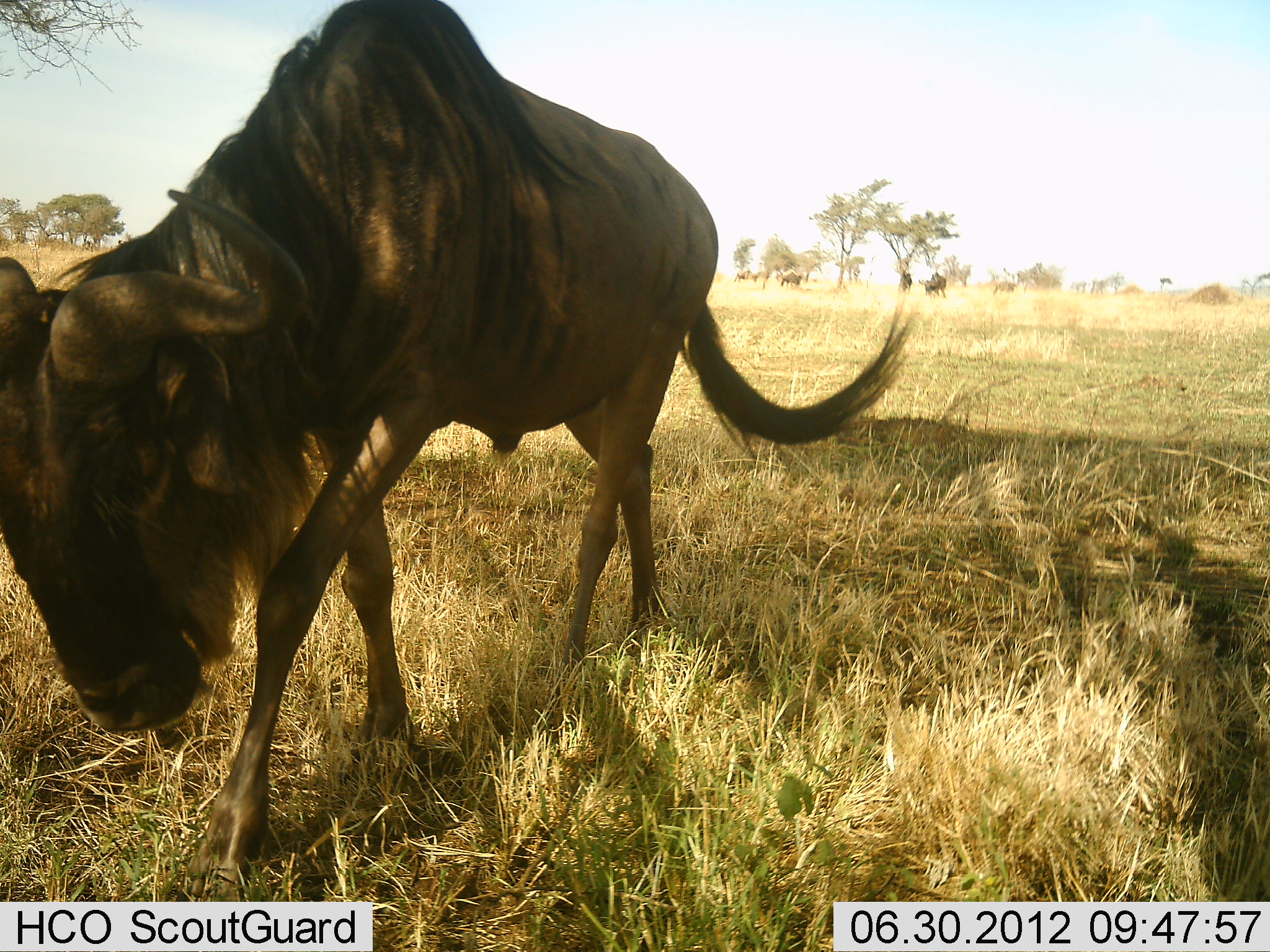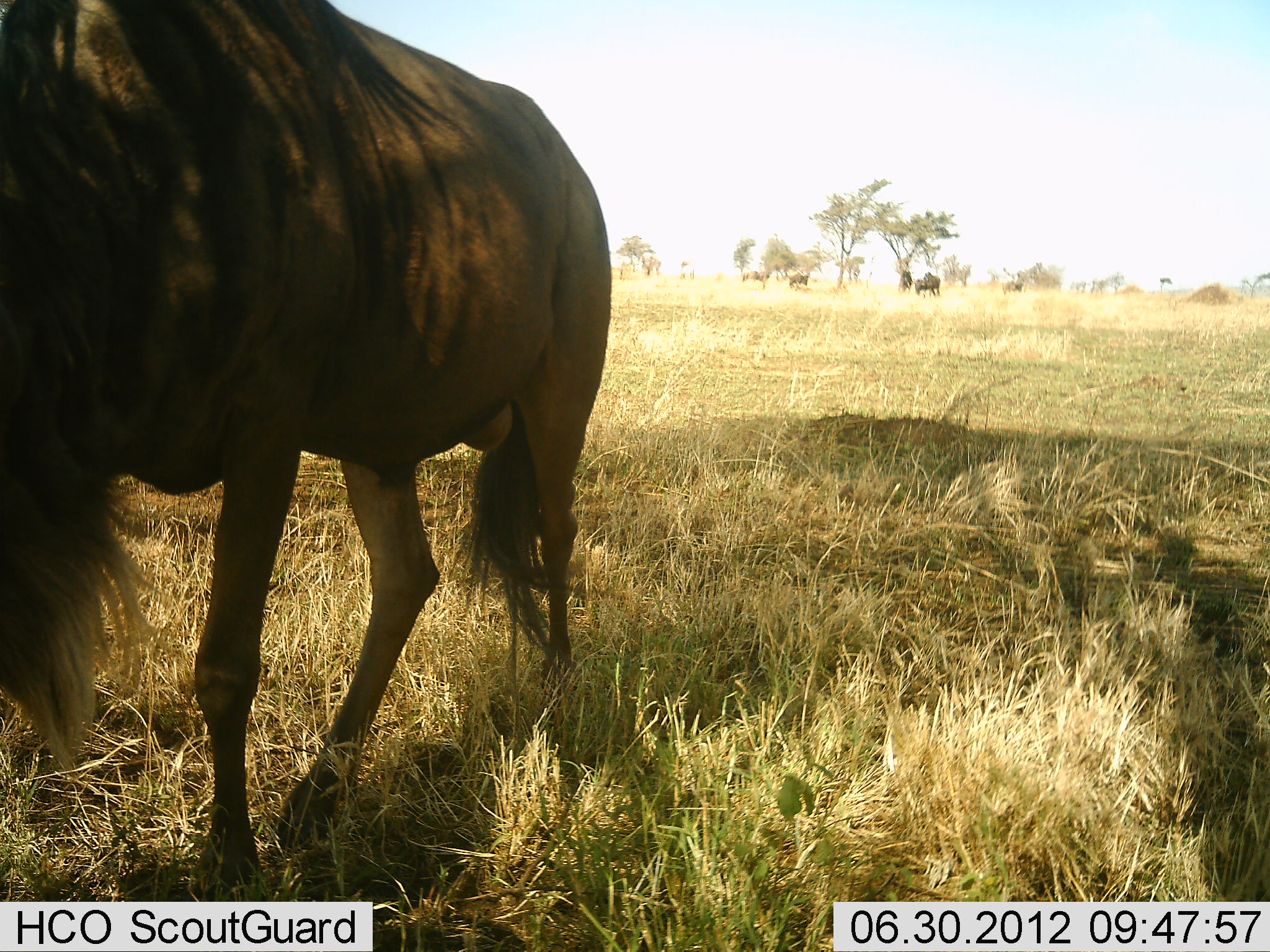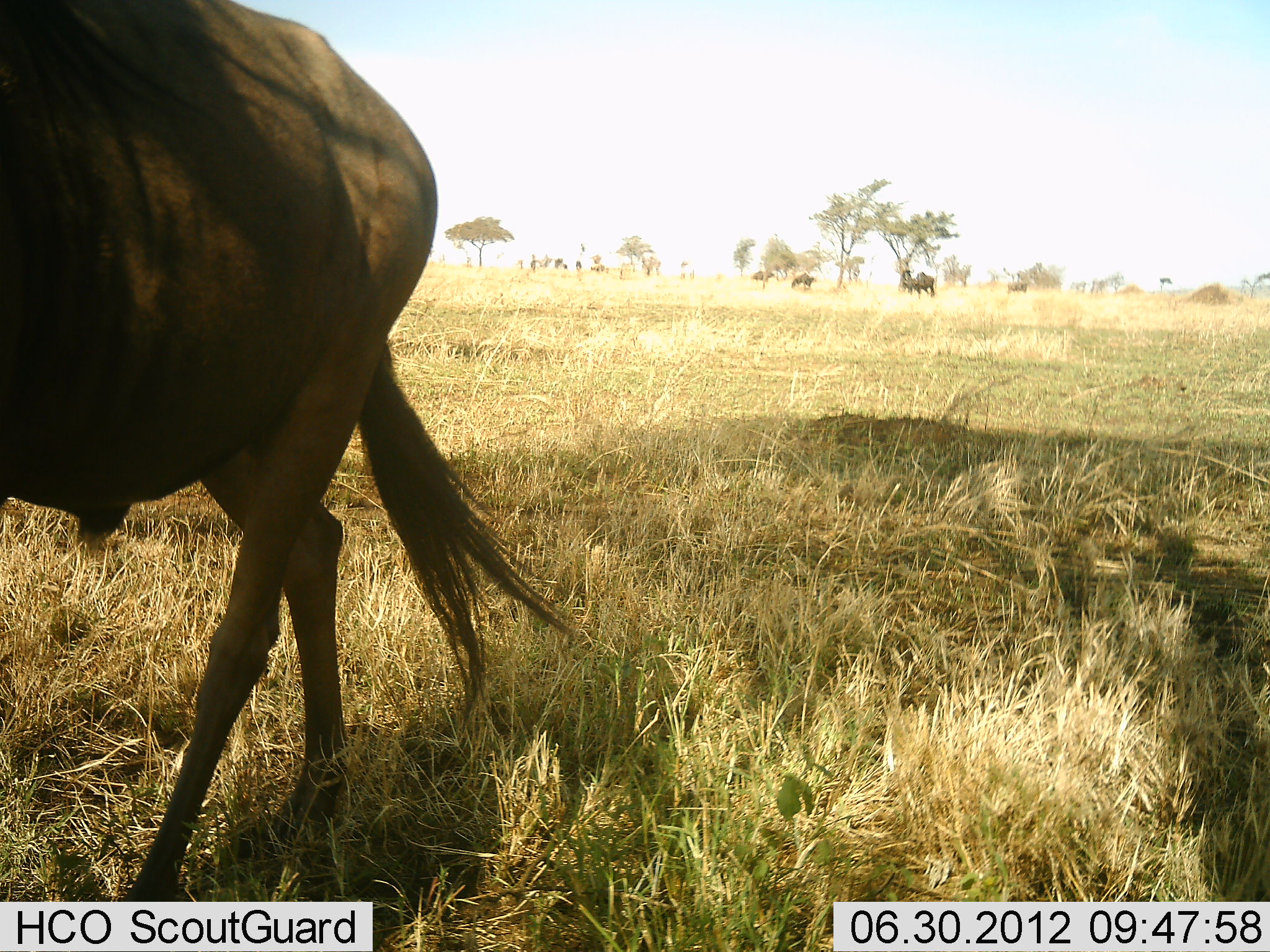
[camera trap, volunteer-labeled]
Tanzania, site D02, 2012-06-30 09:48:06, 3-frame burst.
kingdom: Animalia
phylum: Chordata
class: Mammalia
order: Artiodactyla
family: Bovidae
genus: Connochaetes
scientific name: Connochaetes taurinus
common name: blue wildebeest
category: wildebeest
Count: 1.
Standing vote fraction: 30%.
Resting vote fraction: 10%.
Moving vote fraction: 70%.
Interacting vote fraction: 0%.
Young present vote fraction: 0%.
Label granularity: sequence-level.